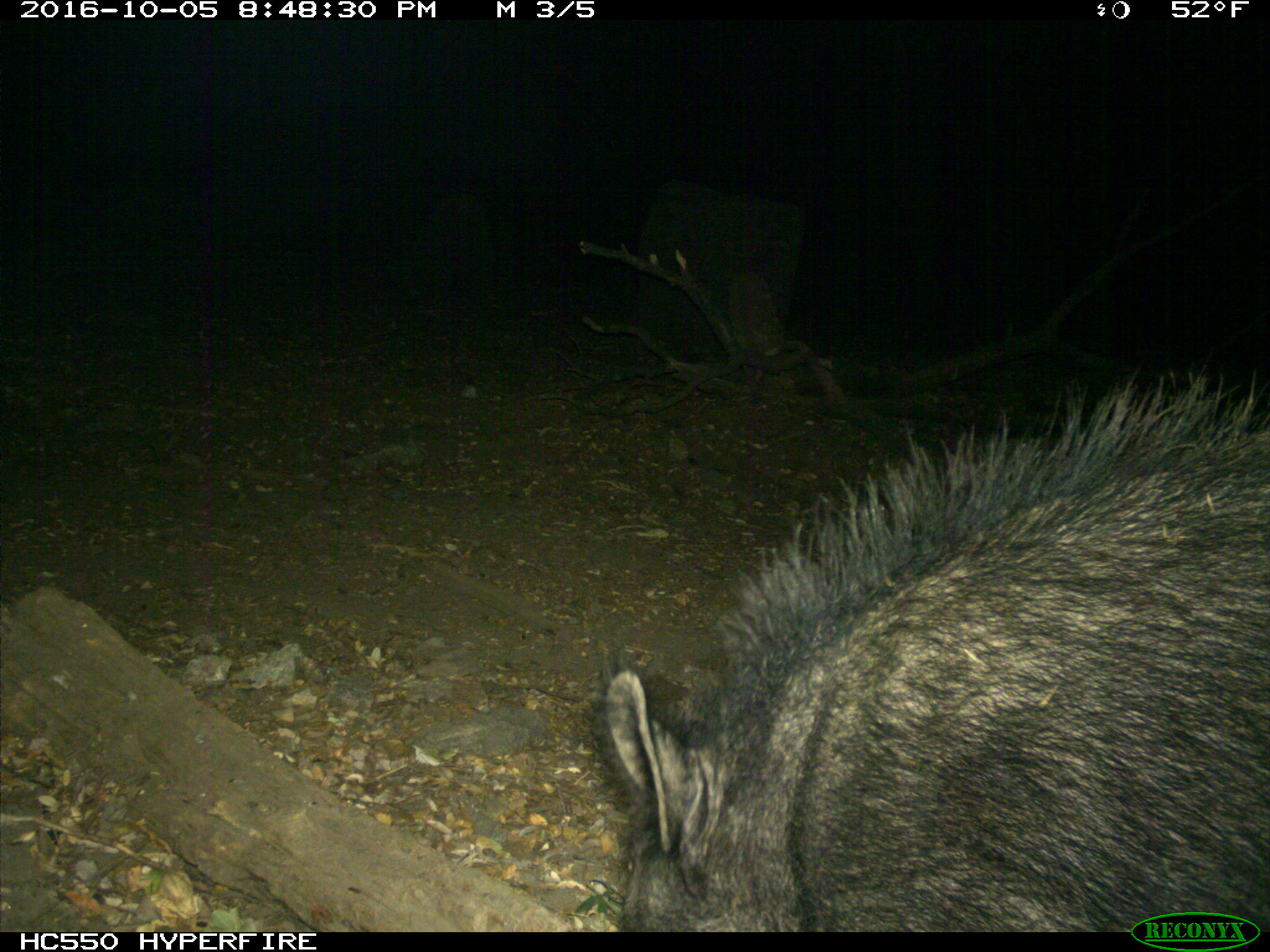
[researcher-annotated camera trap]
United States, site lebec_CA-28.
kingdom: Animalia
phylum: Chordata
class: Mammalia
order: Artiodactyla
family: Suidae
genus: Sus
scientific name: Sus scrofa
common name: wild boar